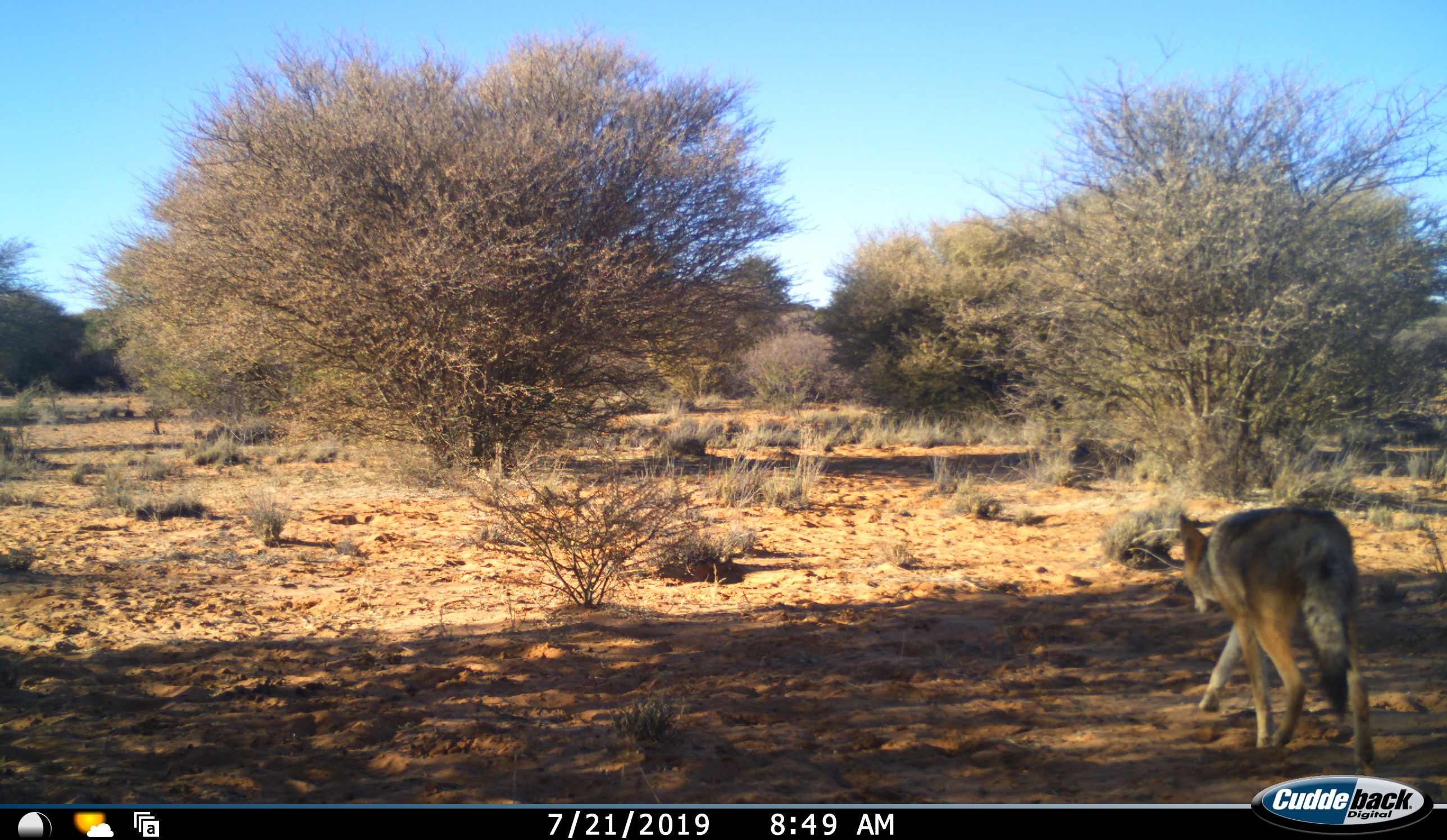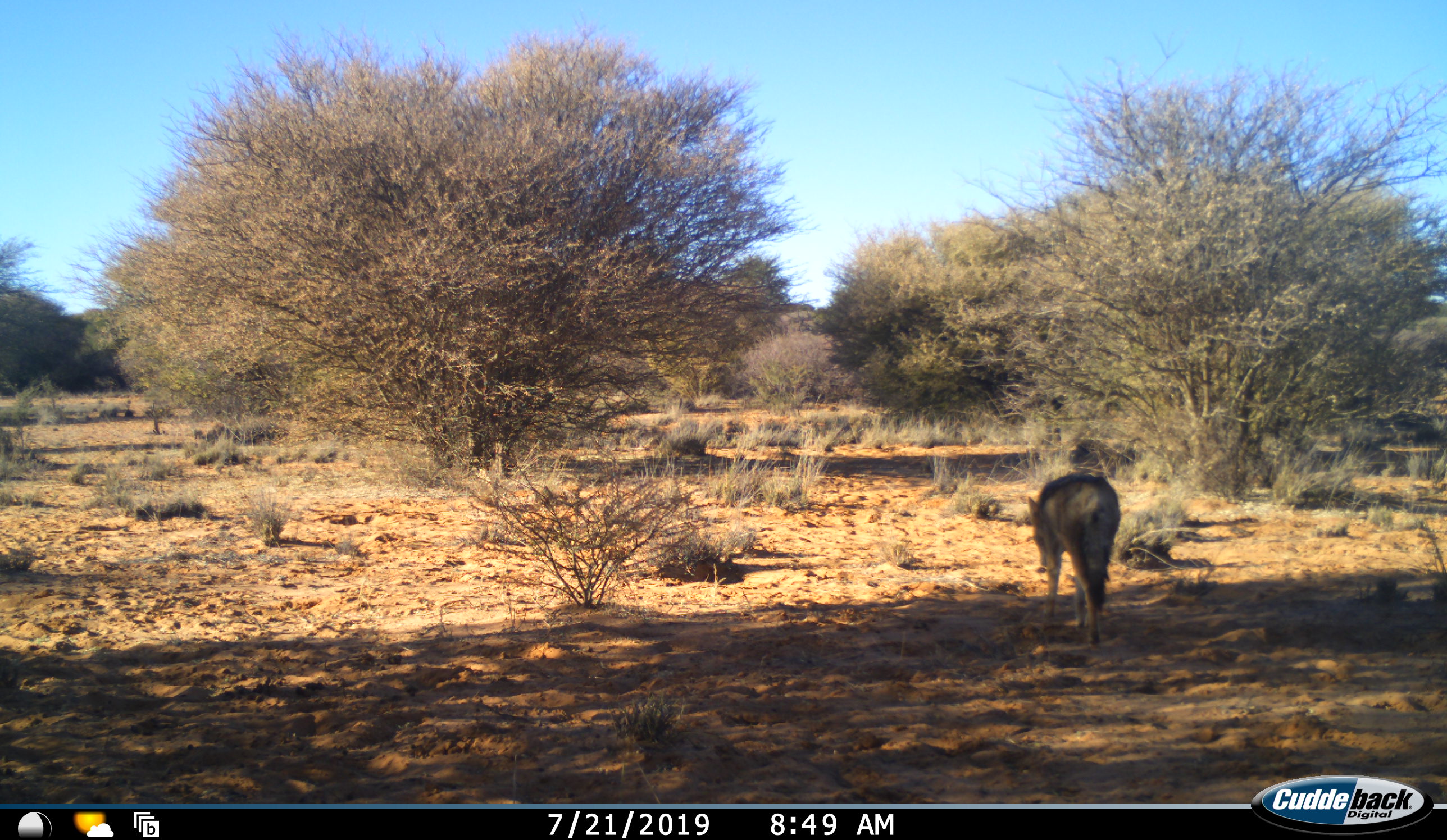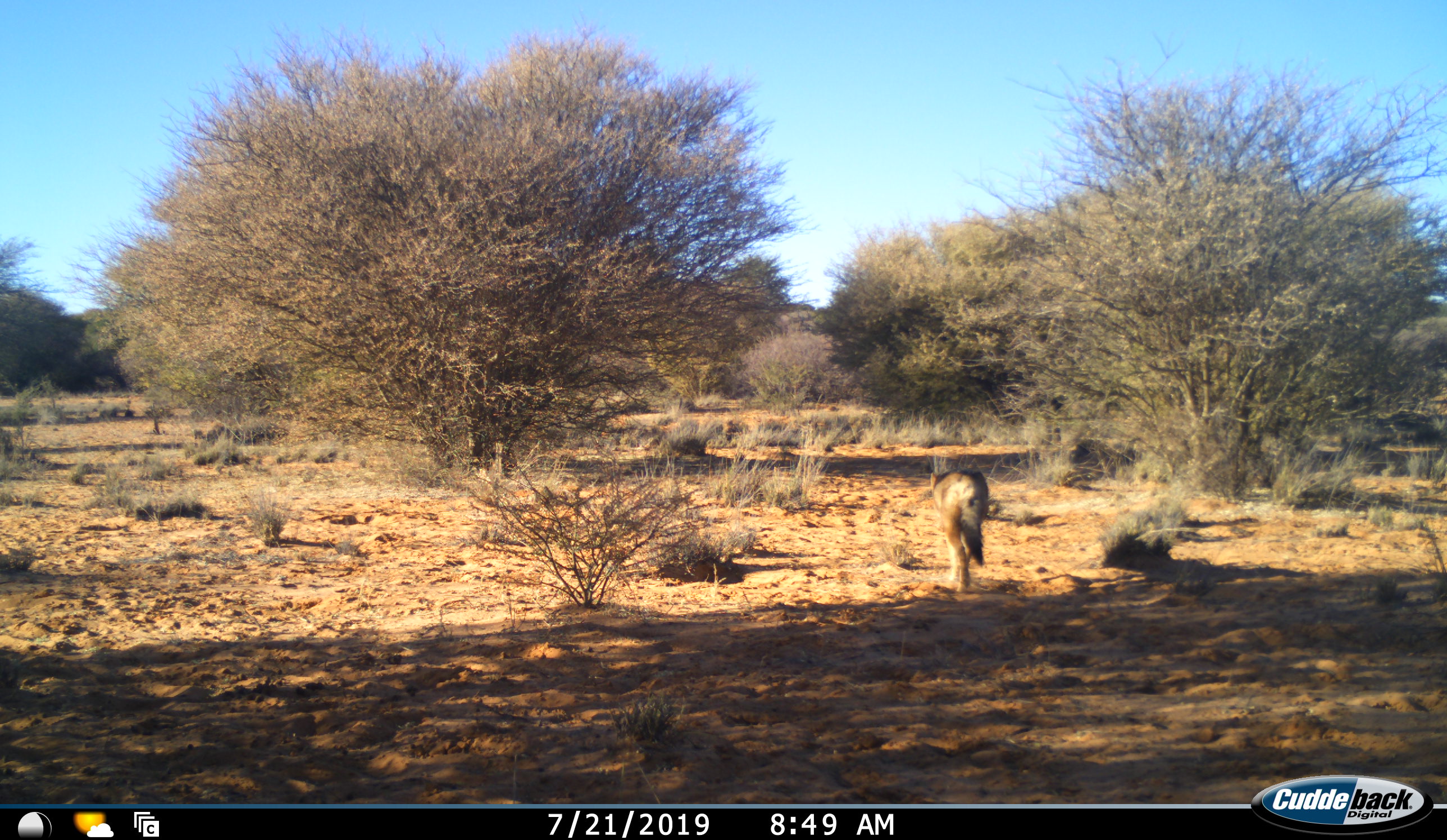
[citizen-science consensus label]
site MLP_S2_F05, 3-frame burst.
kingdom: Animalia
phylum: Chordata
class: Mammalia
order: Carnivora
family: Canidae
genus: Lupulella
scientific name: Lupulella mesomelas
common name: black-backed jackal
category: jackalblackbacked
Jackalblackbacked (black-backed jackal) (Lupulella mesomelas), count 1. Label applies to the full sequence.